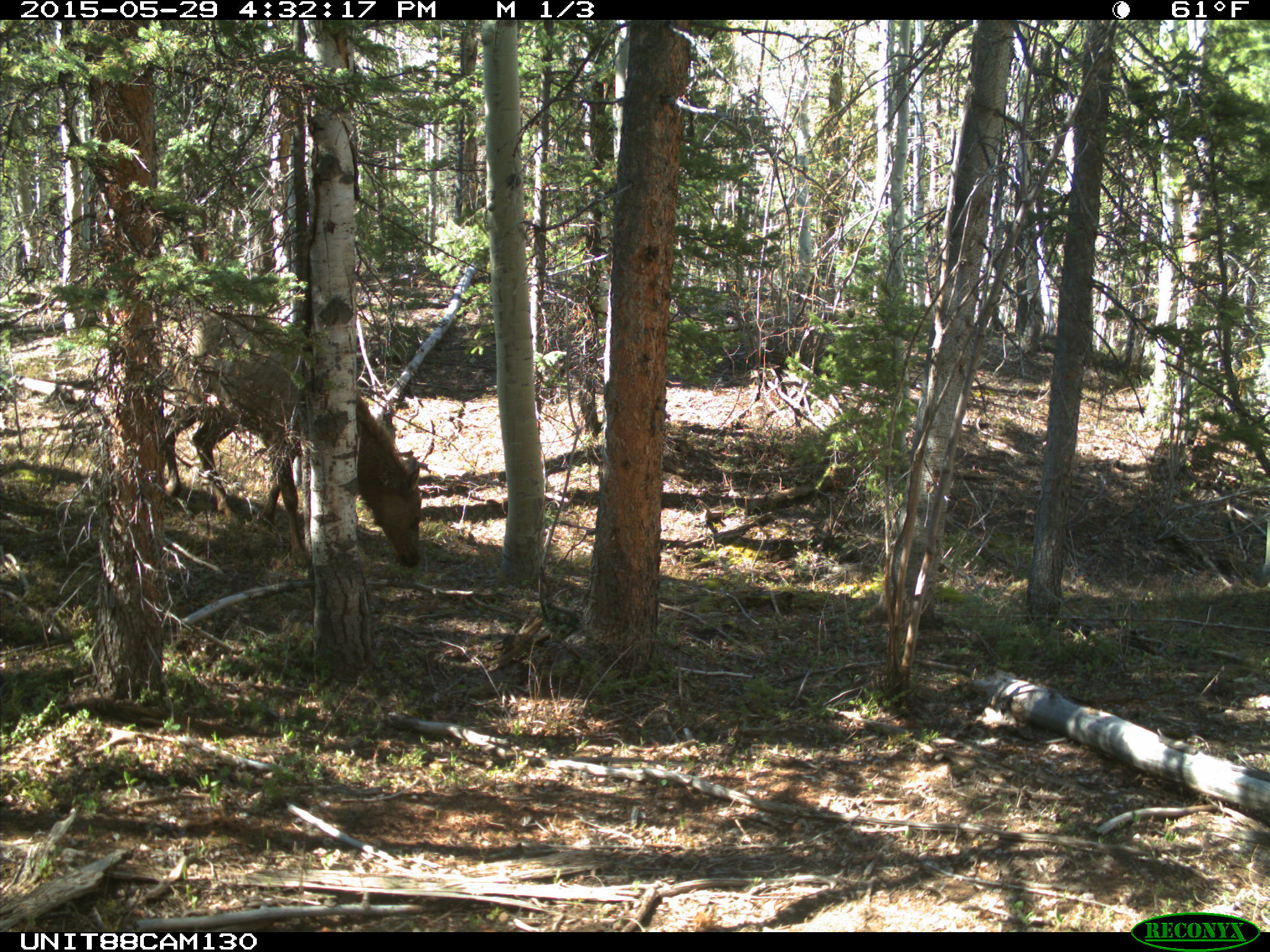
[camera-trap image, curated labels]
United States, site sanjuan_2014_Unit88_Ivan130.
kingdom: Animalia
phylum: Chordata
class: Mammalia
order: Artiodactyla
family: Cervidae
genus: Cervus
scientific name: Cervus elaphus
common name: red deer